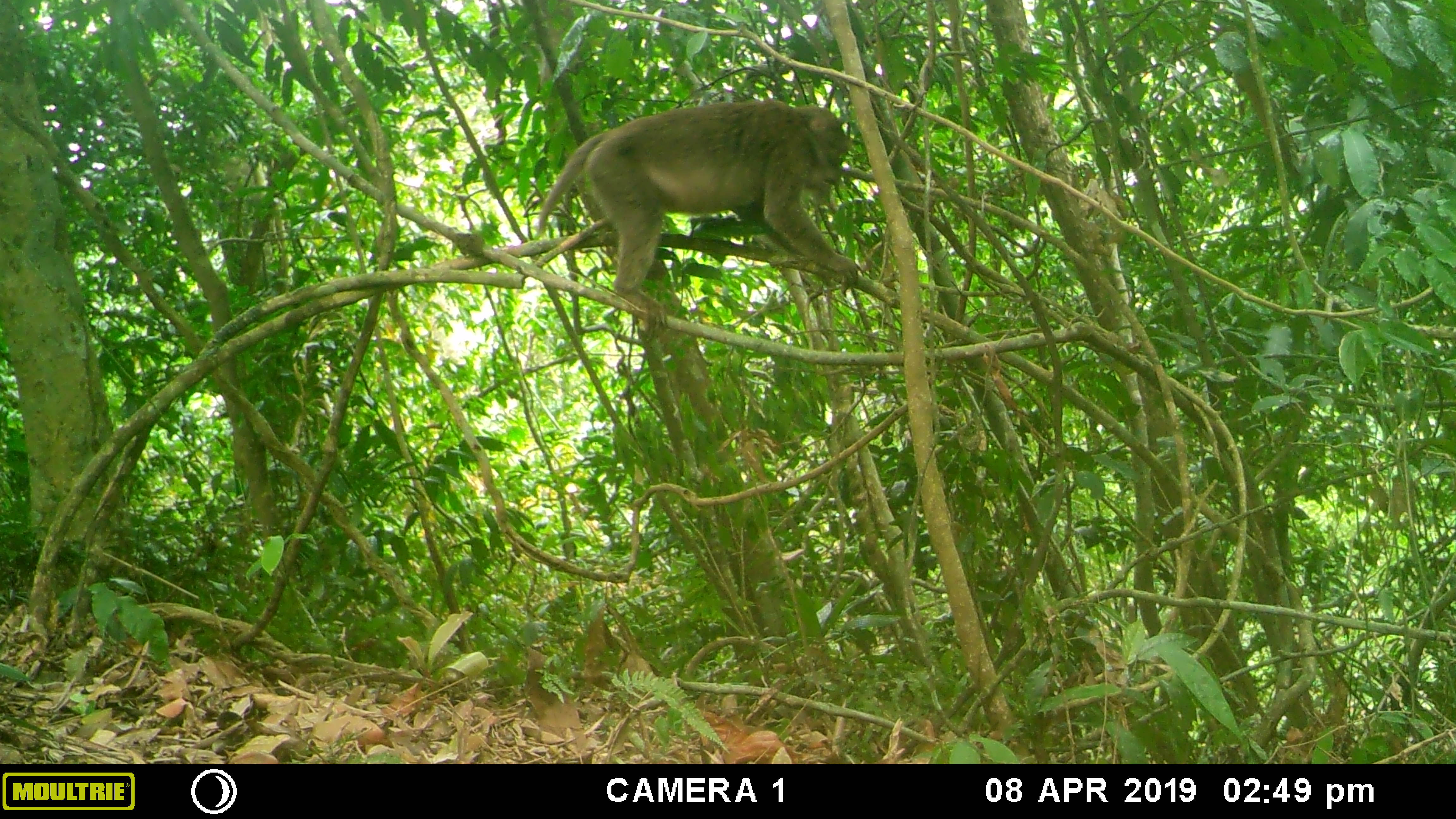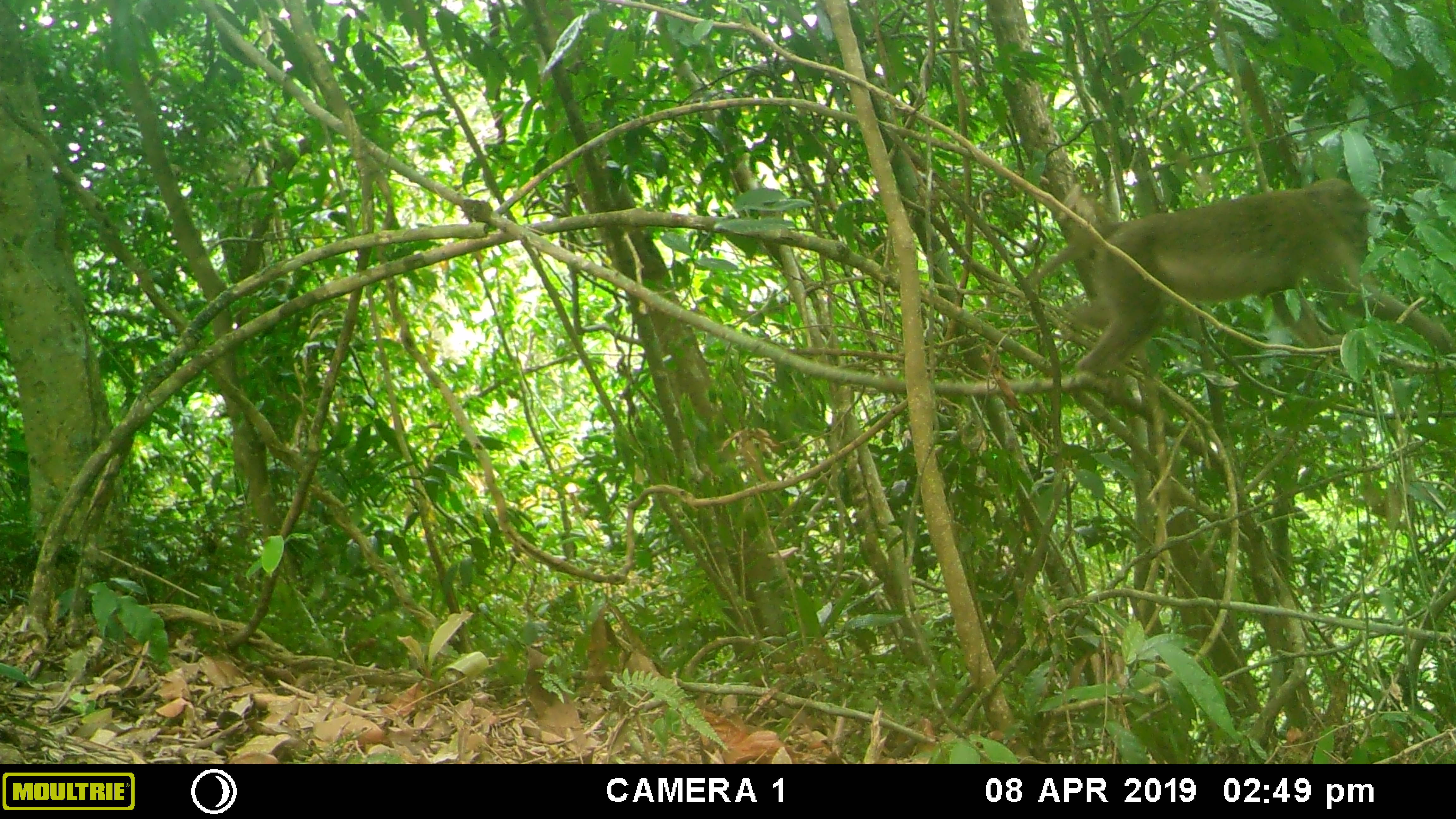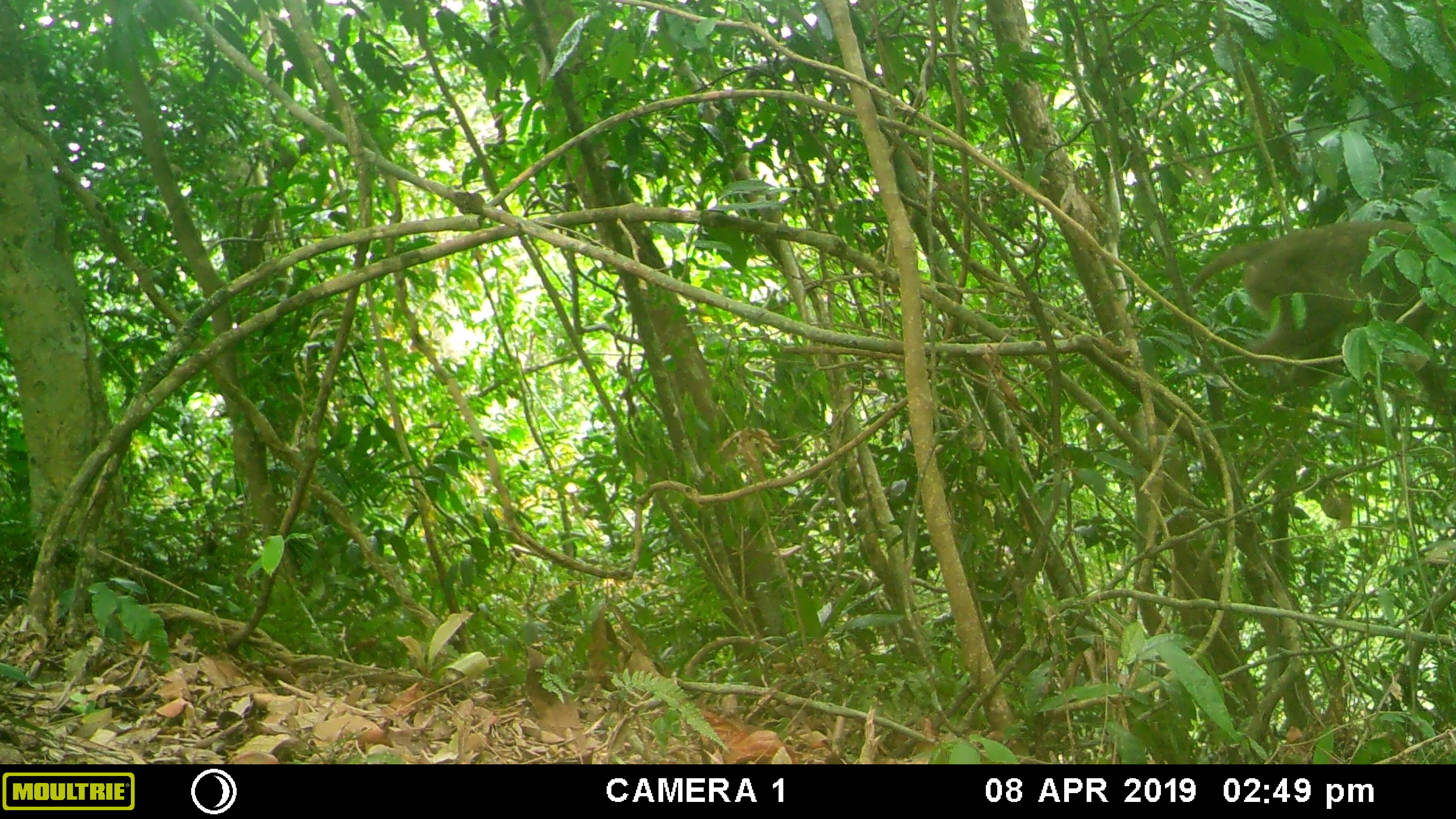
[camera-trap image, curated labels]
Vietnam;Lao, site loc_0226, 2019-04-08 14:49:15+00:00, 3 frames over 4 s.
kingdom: Animalia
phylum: Chordata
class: Mammalia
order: Primates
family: Cercopithecidae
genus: Macaca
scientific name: Macaca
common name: macaques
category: assam or rhesus macaque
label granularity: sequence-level